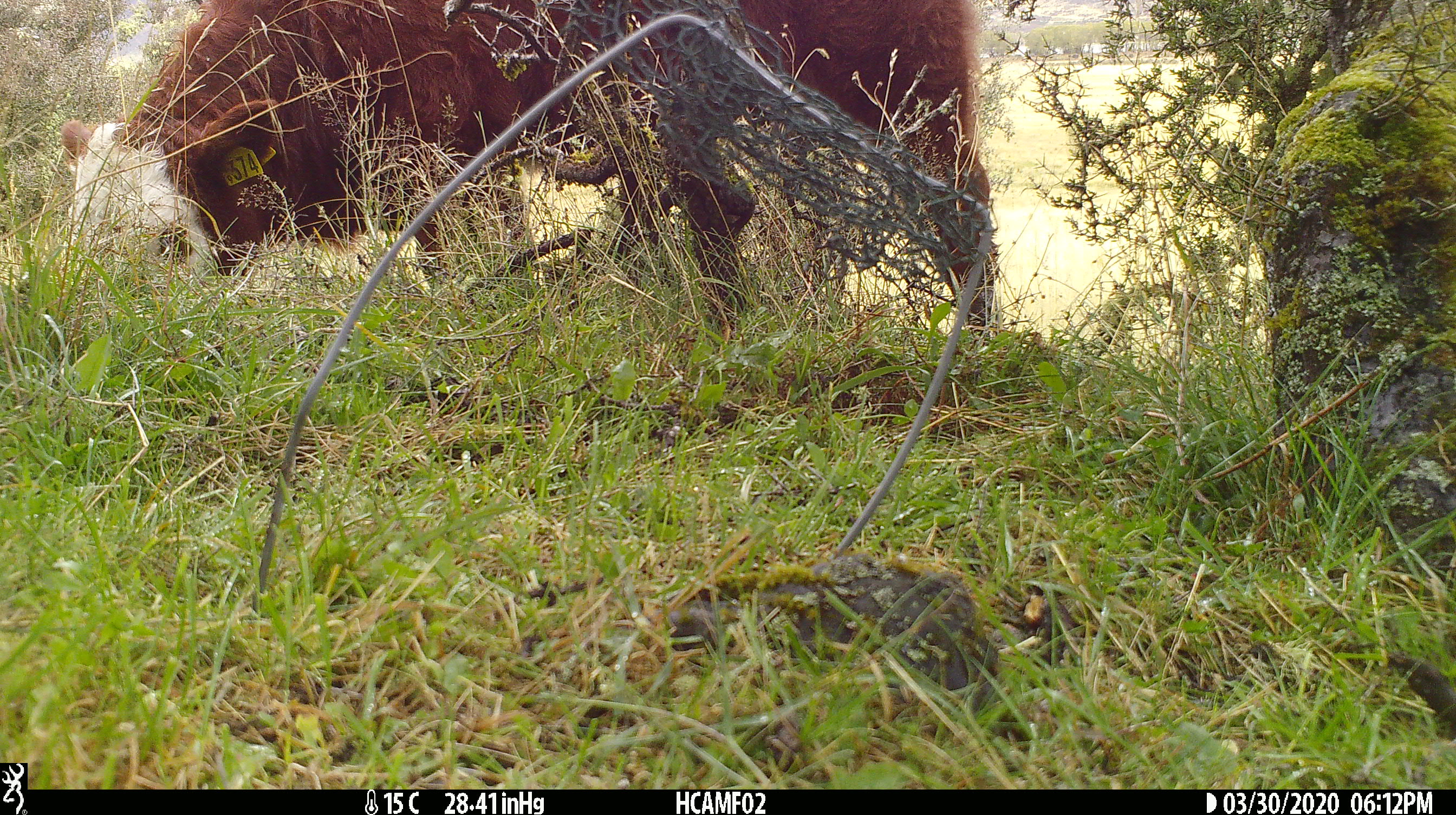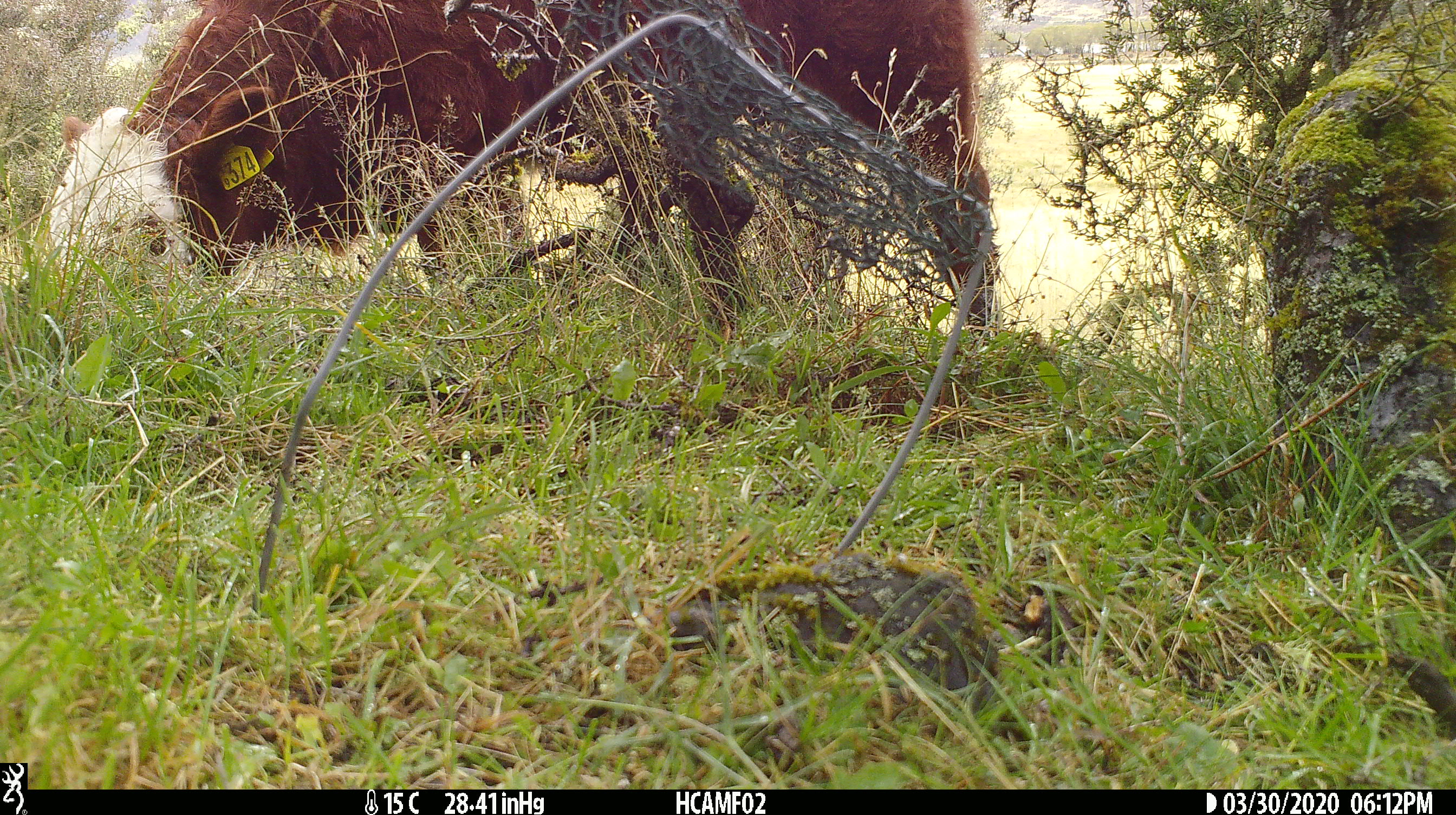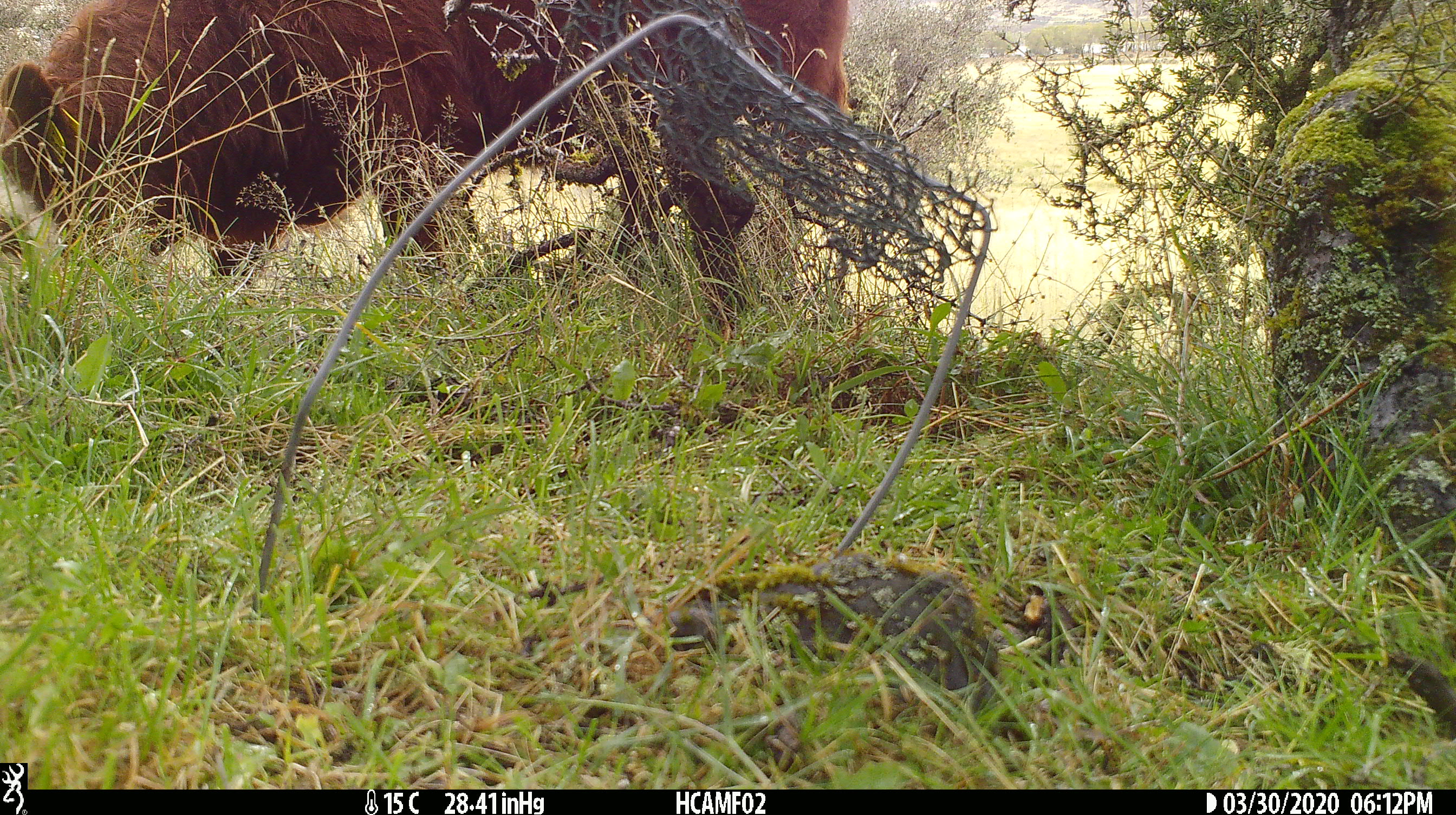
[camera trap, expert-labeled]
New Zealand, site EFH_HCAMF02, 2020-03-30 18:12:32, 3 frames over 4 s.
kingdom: Animalia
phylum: Chordata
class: Mammalia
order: Artiodactyla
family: Bovidae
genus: Bos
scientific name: Bos taurus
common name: domestic cow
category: cow